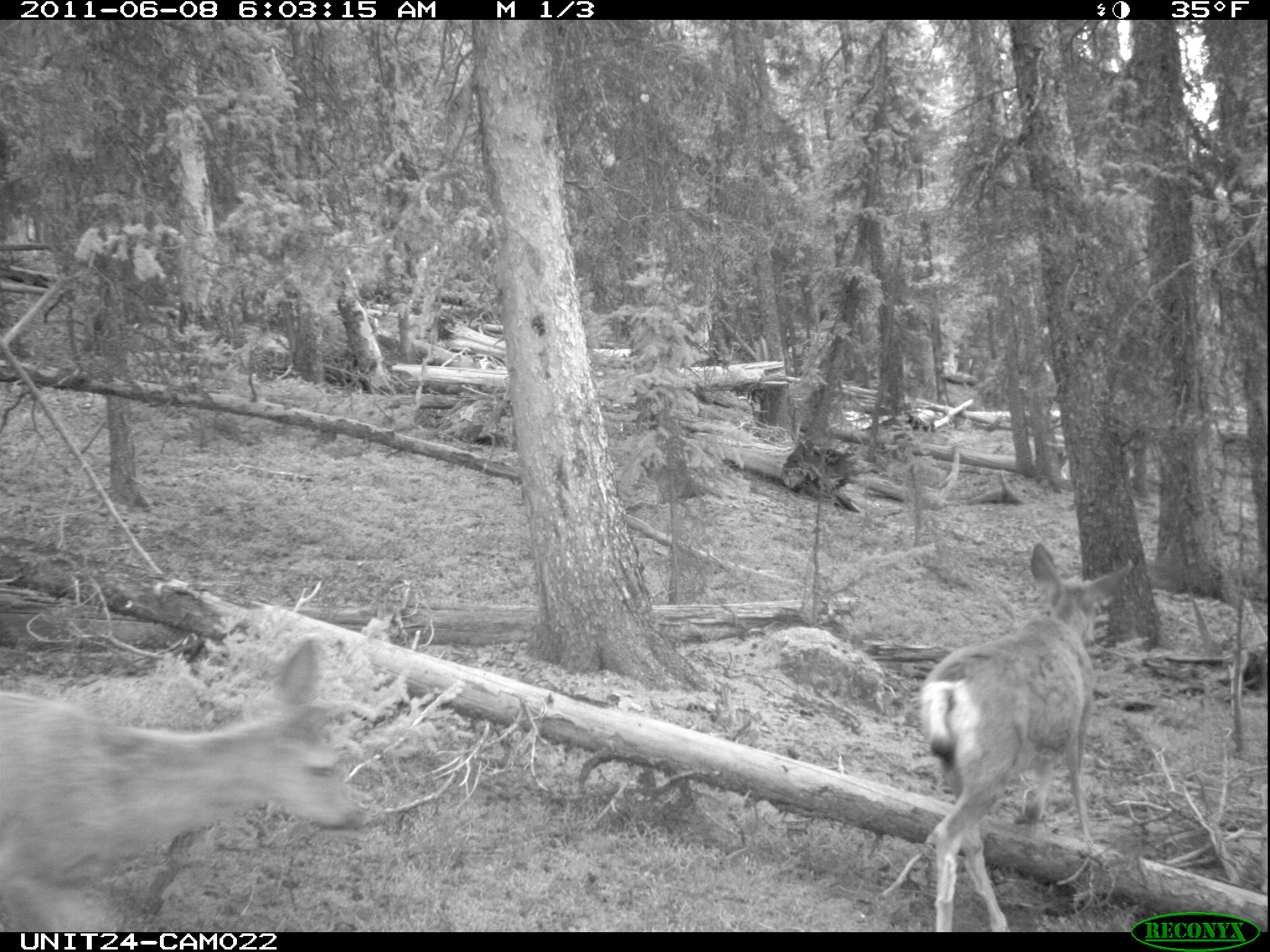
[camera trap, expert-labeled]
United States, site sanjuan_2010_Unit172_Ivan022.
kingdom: Animalia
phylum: Chordata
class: Mammalia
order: Artiodactyla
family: Cervidae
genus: Odocoileus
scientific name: Odocoileus hemionus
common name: mule deer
Odocoileus hemionus (mule deer).